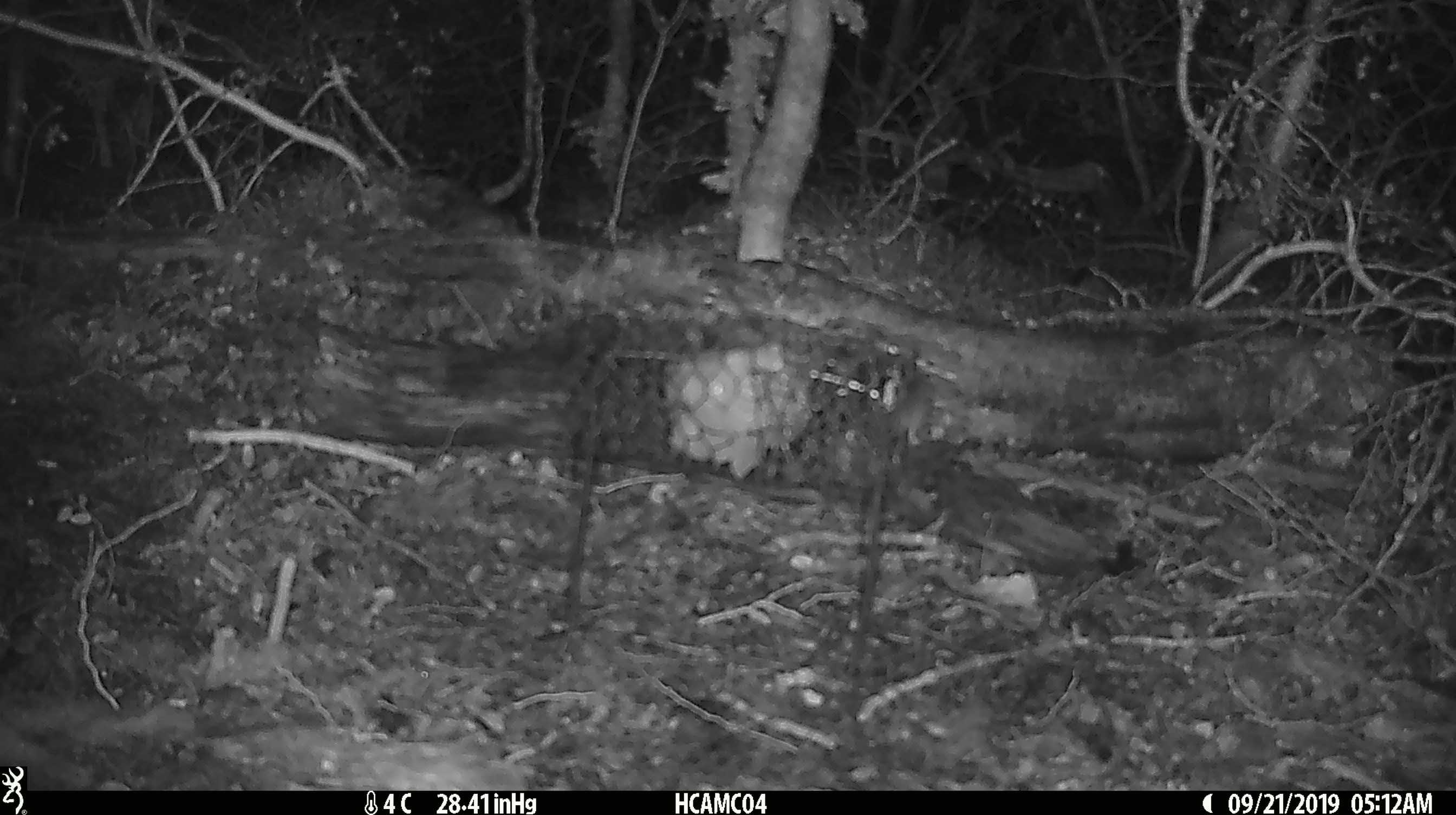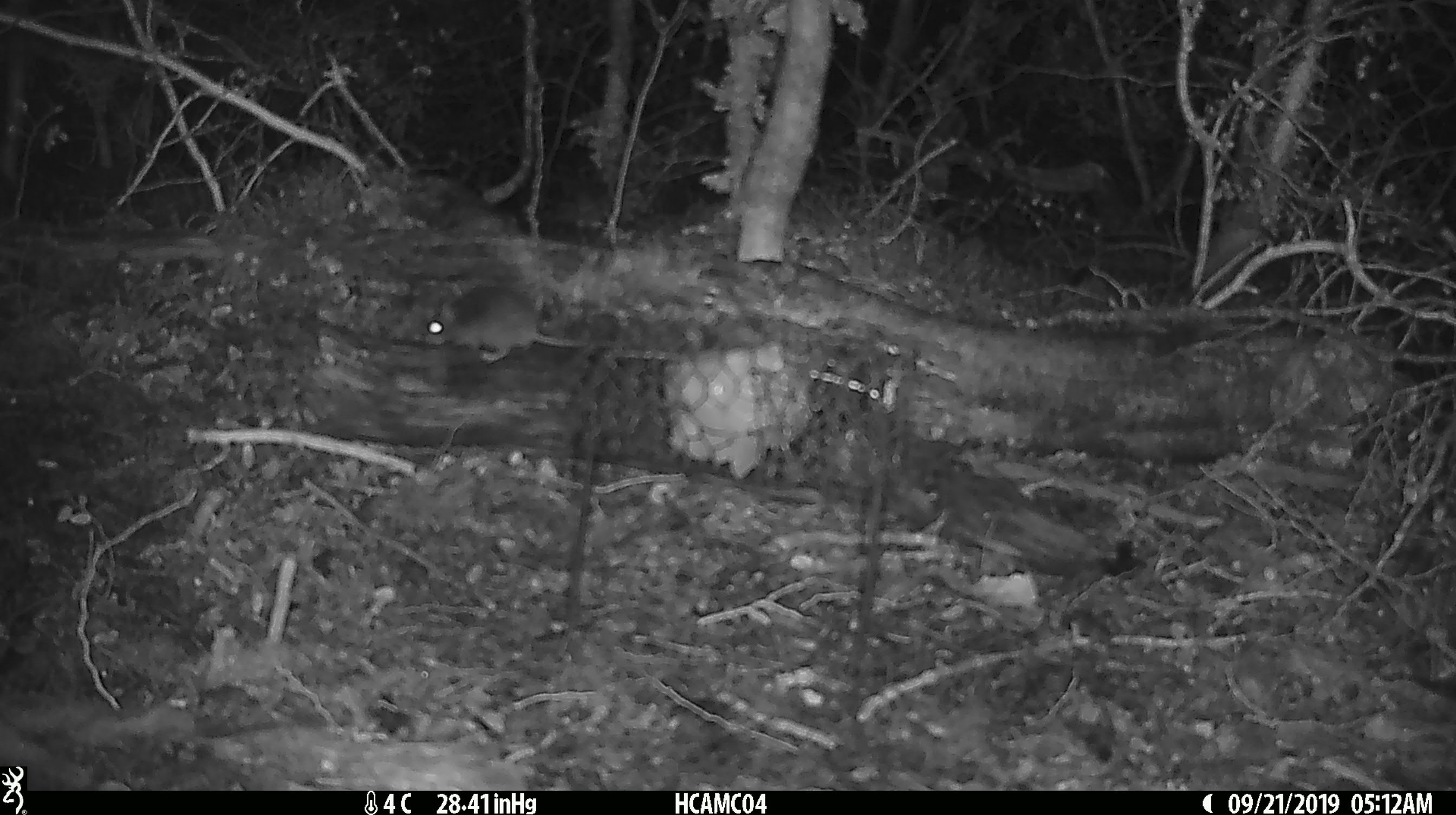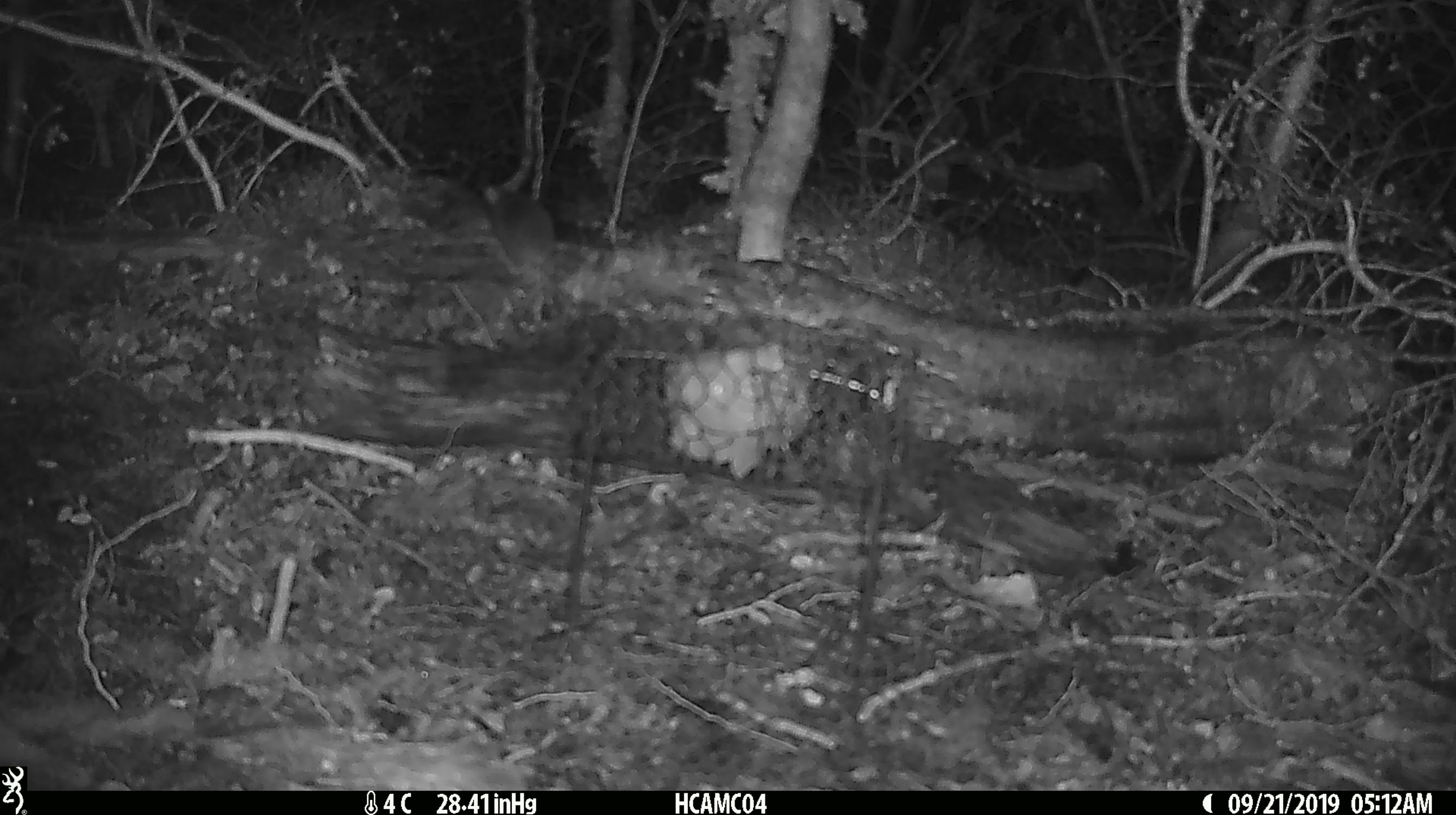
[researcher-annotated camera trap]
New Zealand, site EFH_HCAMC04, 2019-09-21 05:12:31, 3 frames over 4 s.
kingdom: Animalia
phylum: Chordata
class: Mammalia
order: Rodentia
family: Muridae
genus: Mus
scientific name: Mus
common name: mouse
Mouse (Mus).